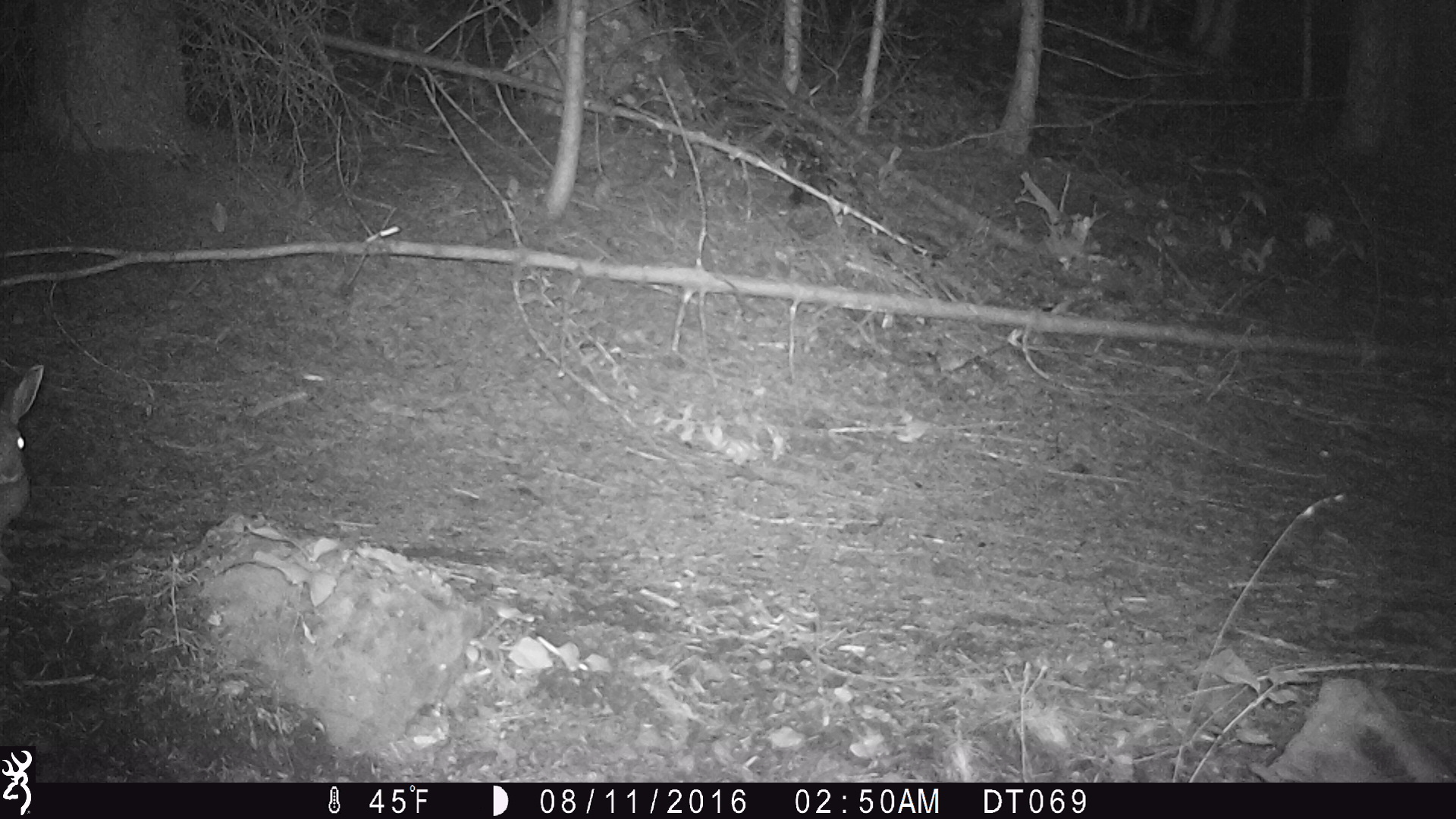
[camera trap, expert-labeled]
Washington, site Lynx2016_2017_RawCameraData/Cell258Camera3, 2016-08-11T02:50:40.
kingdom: Animalia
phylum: Chordata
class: Mammalia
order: Lagomorpha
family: Leporidae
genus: Lepus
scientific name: Lepus americanus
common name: snowshoe hare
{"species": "Lepus americanus (snowshoe hare)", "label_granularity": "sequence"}